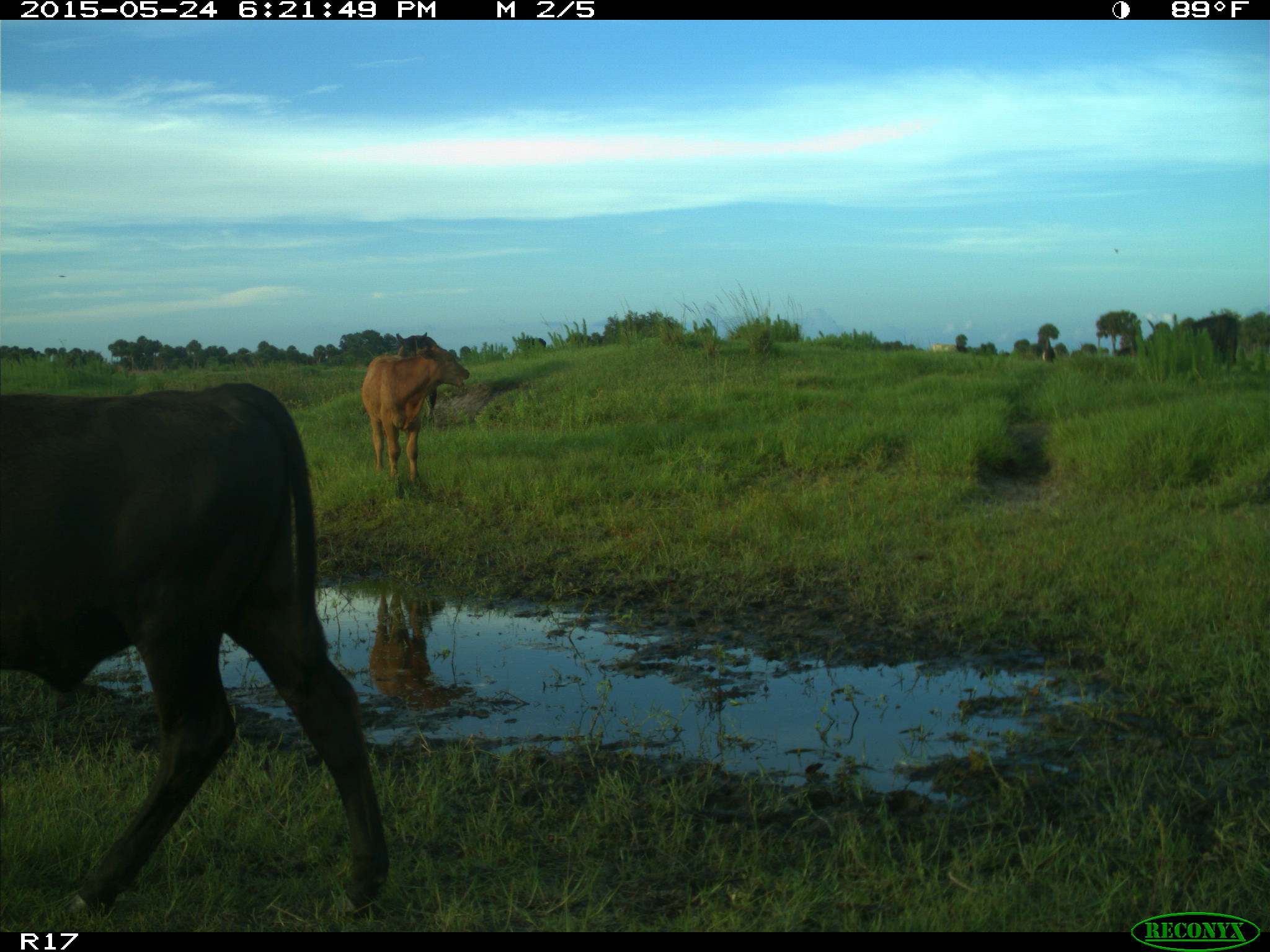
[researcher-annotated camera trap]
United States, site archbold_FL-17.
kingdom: Animalia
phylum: Chordata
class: Mammalia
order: Artiodactyla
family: Bovidae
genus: Bos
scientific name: Bos taurus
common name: domestic cow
Bos taurus (domestic cow).